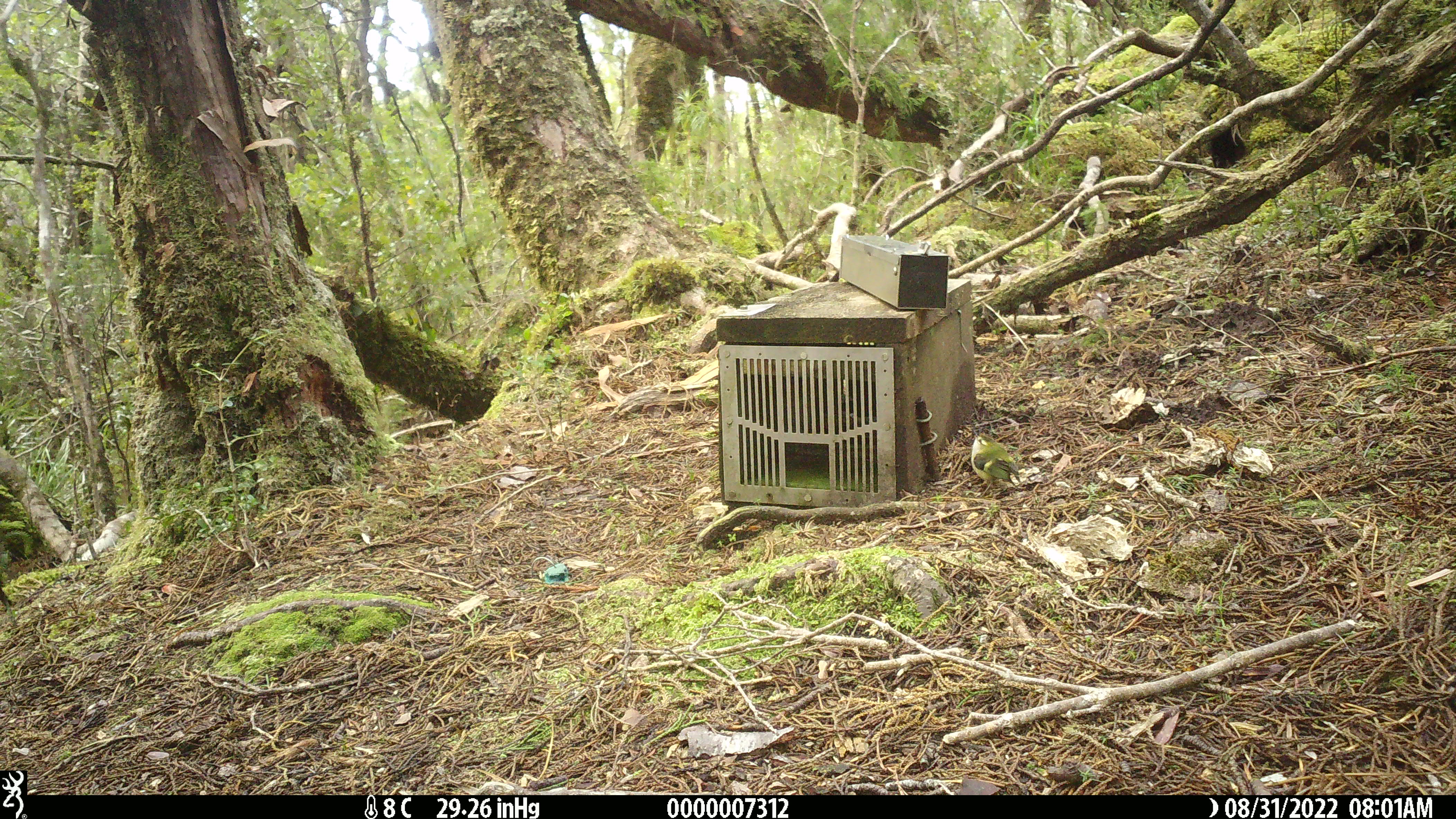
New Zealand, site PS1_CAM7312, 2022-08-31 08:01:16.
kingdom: Animalia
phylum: Chordata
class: Aves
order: Passeriformes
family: Acanthisittidae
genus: Acanthisitta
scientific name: Acanthisitta chloris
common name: rifleman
Rifleman (Acanthisitta chloris).